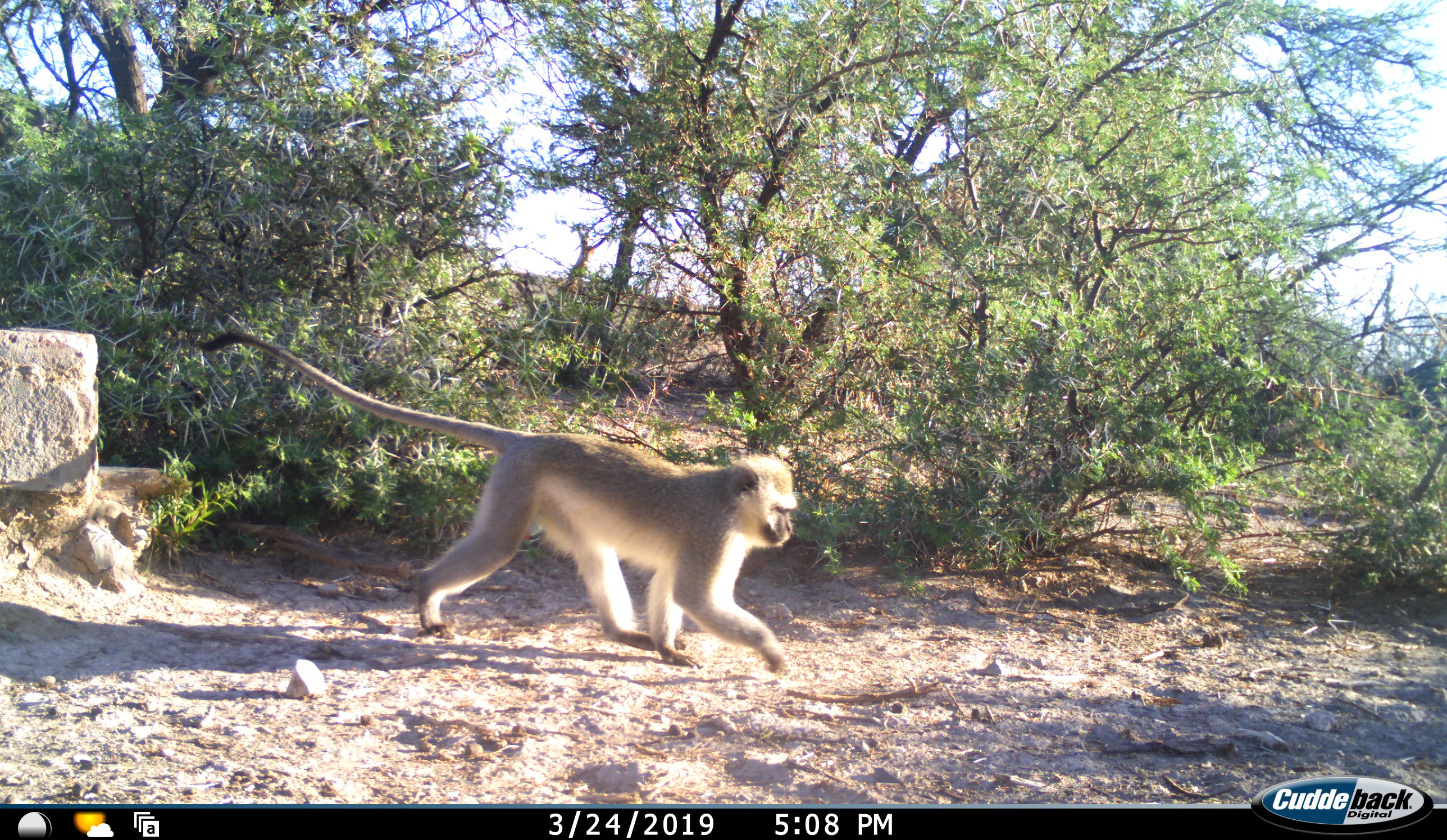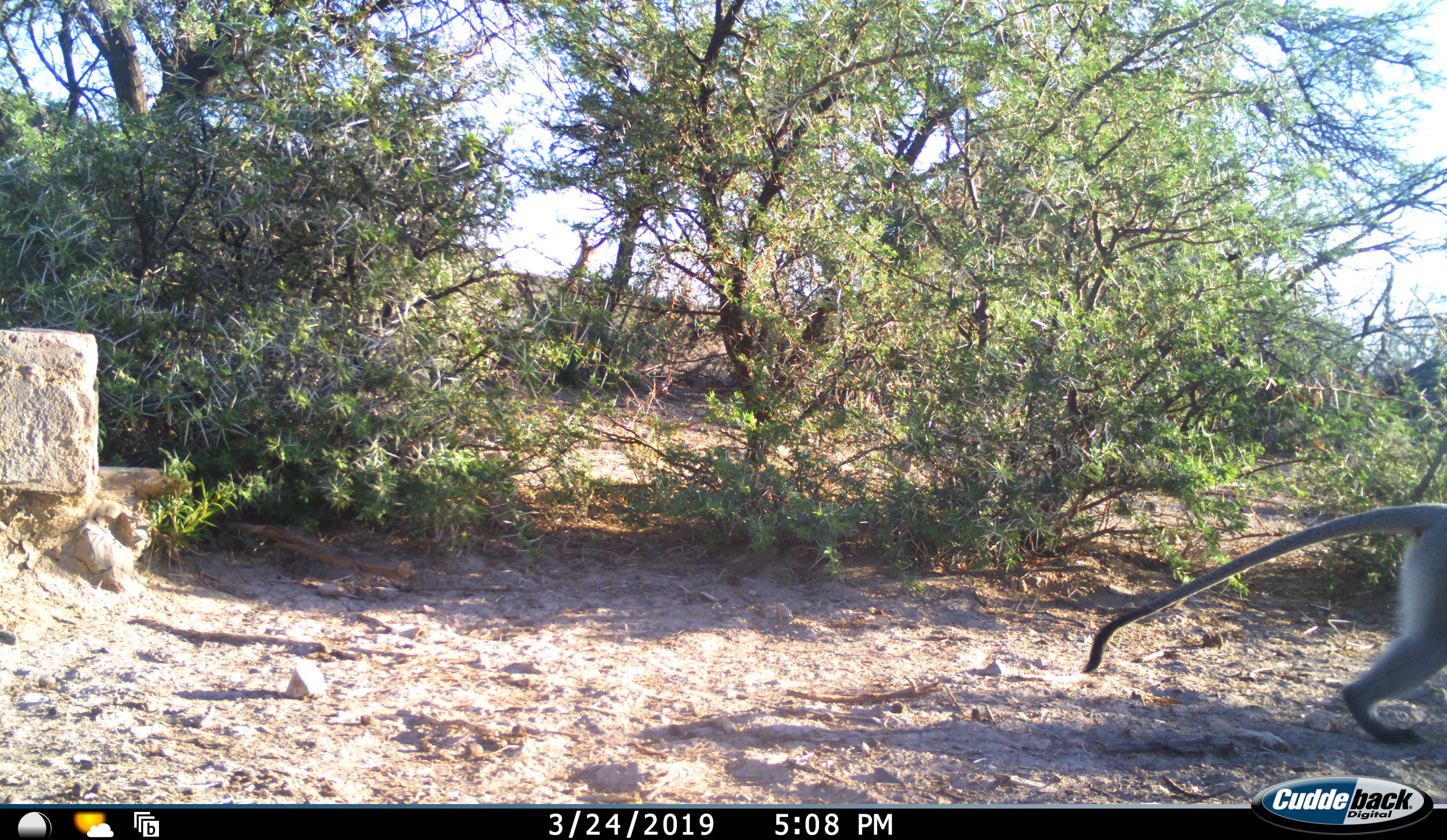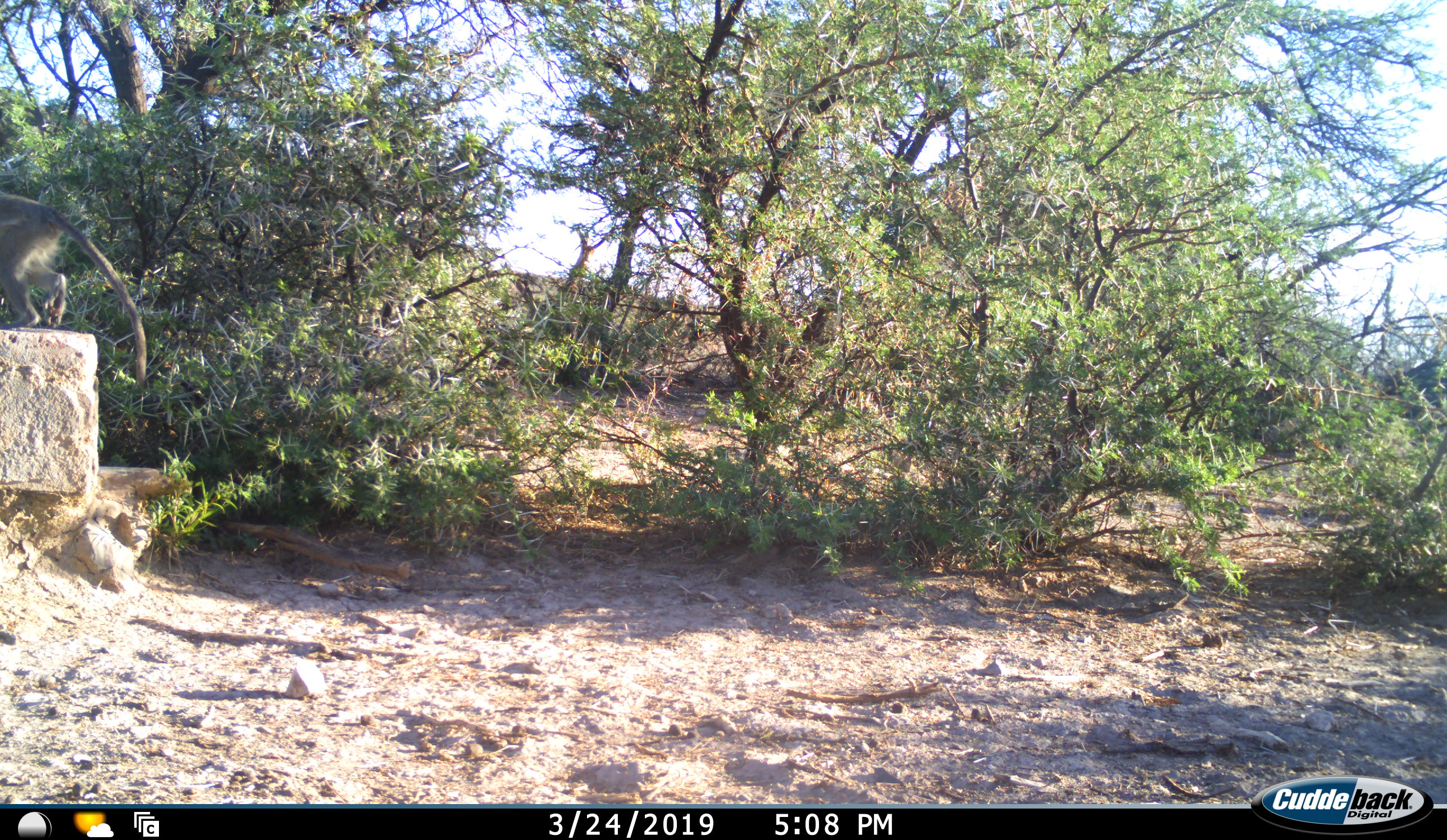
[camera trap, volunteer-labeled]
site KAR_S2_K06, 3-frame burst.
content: unidentified animal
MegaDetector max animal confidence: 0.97